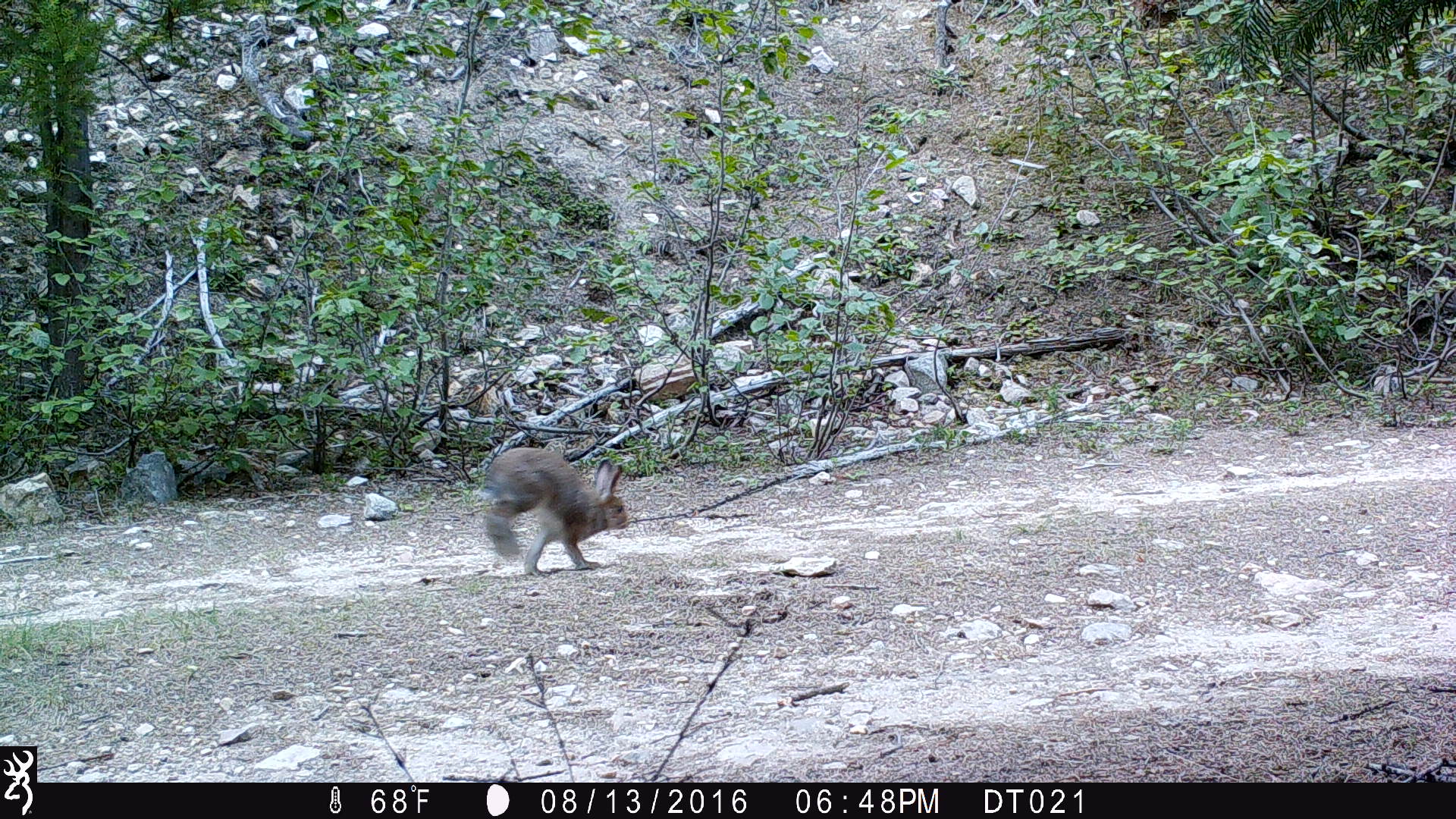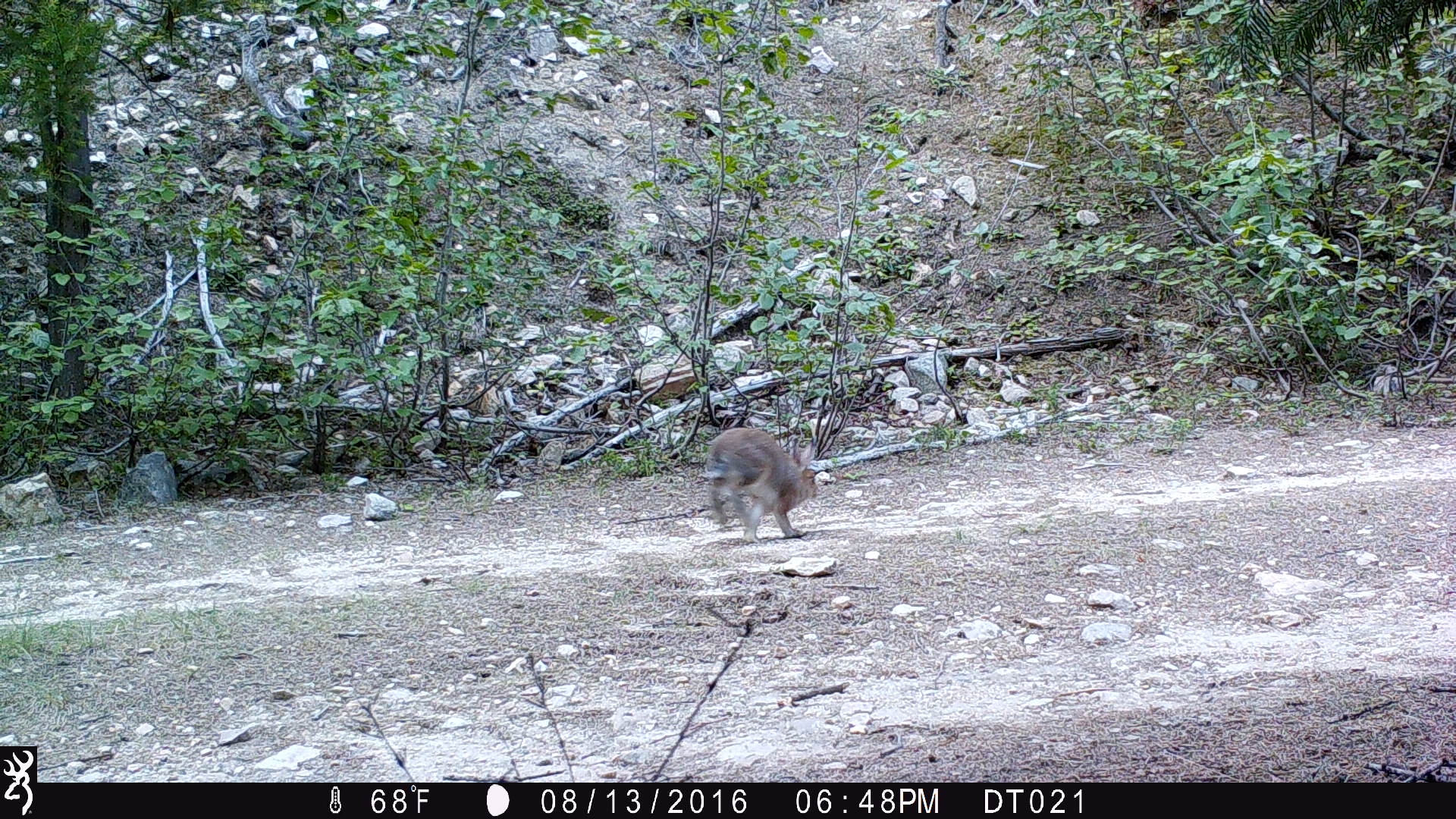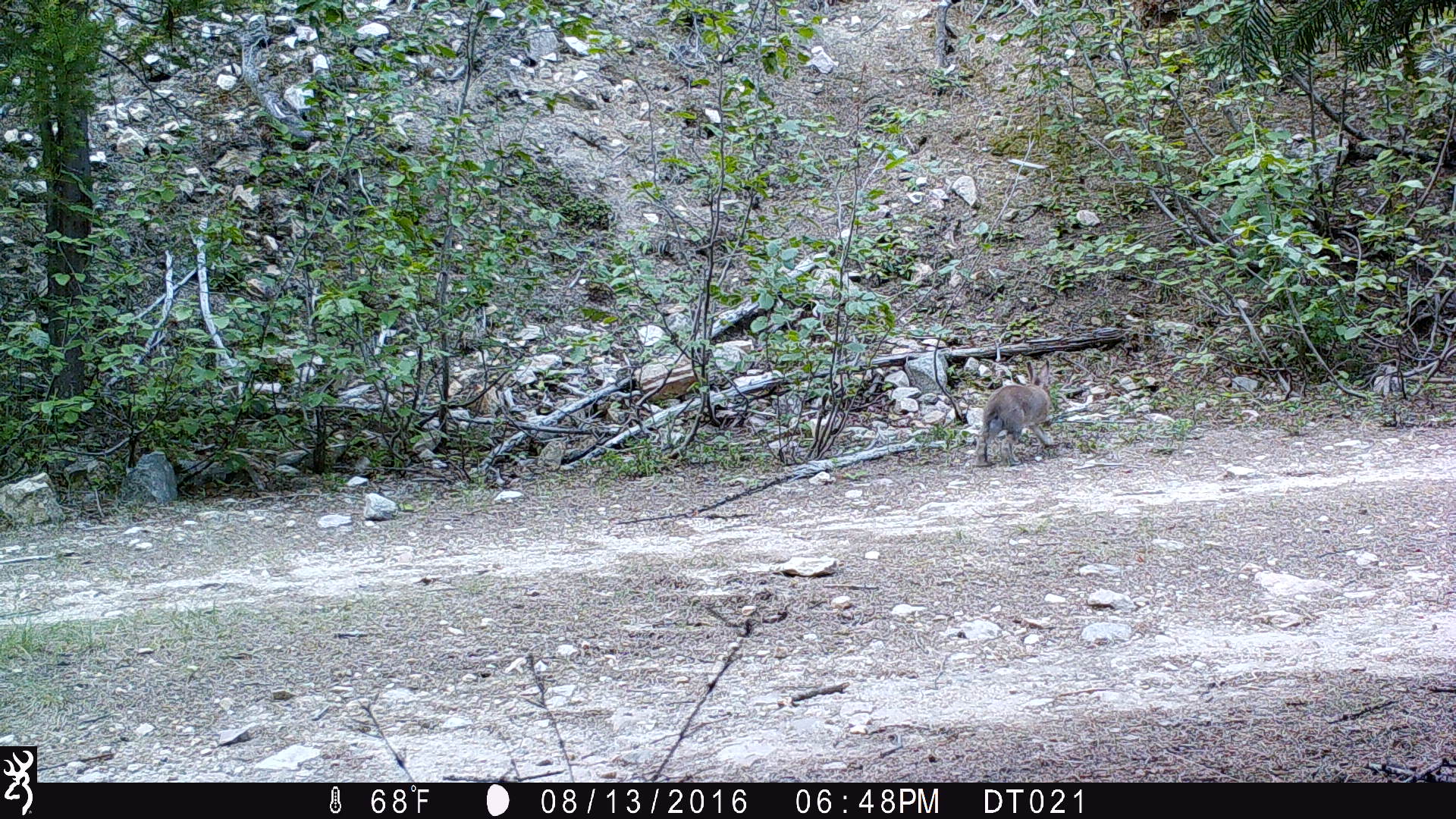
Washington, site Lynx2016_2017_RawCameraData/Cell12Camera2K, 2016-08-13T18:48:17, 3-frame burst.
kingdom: Animalia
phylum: Chordata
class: Mammalia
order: Lagomorpha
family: Leporidae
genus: Lepus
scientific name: Lepus americanus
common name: snowshoe hare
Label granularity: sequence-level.